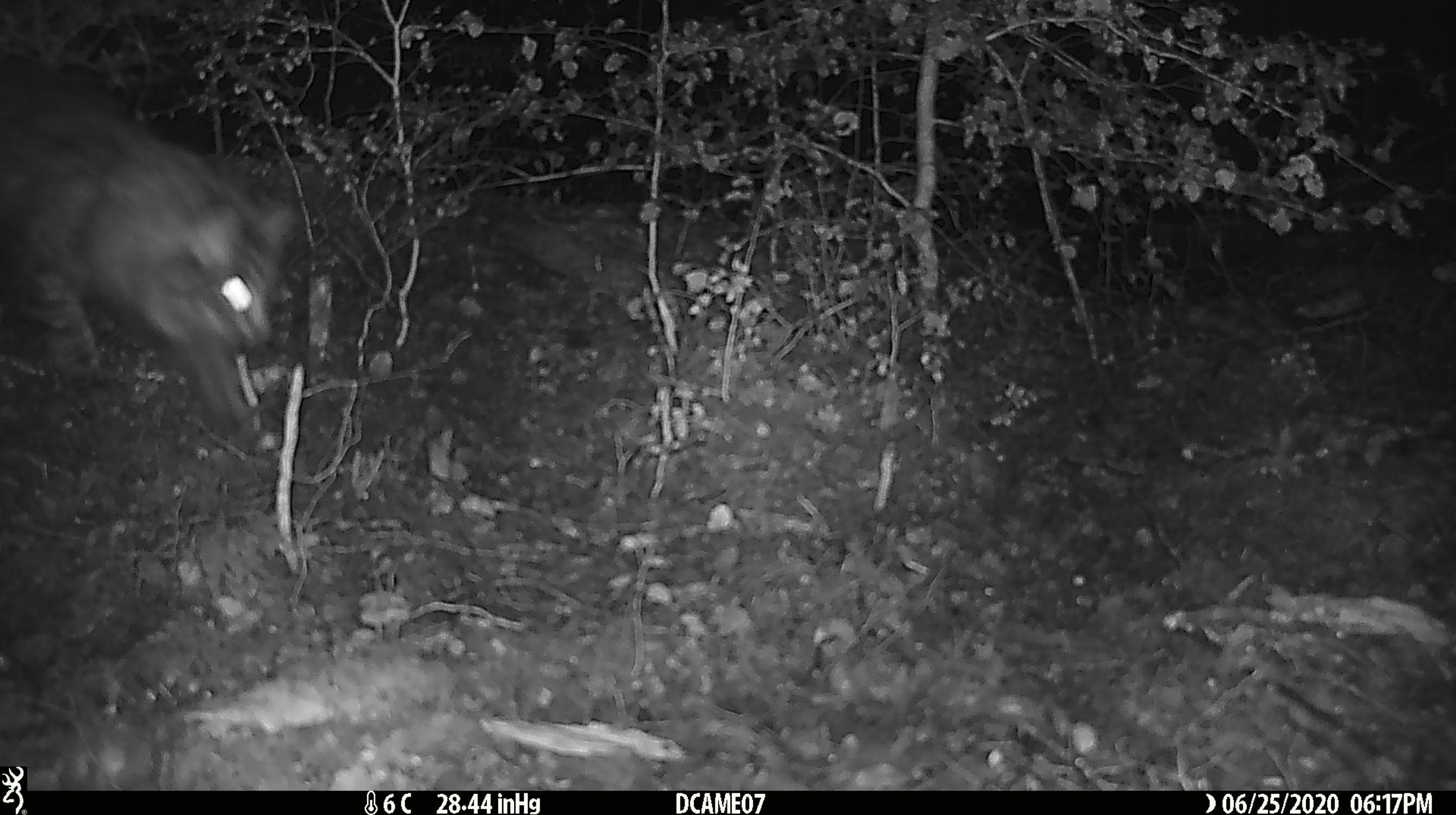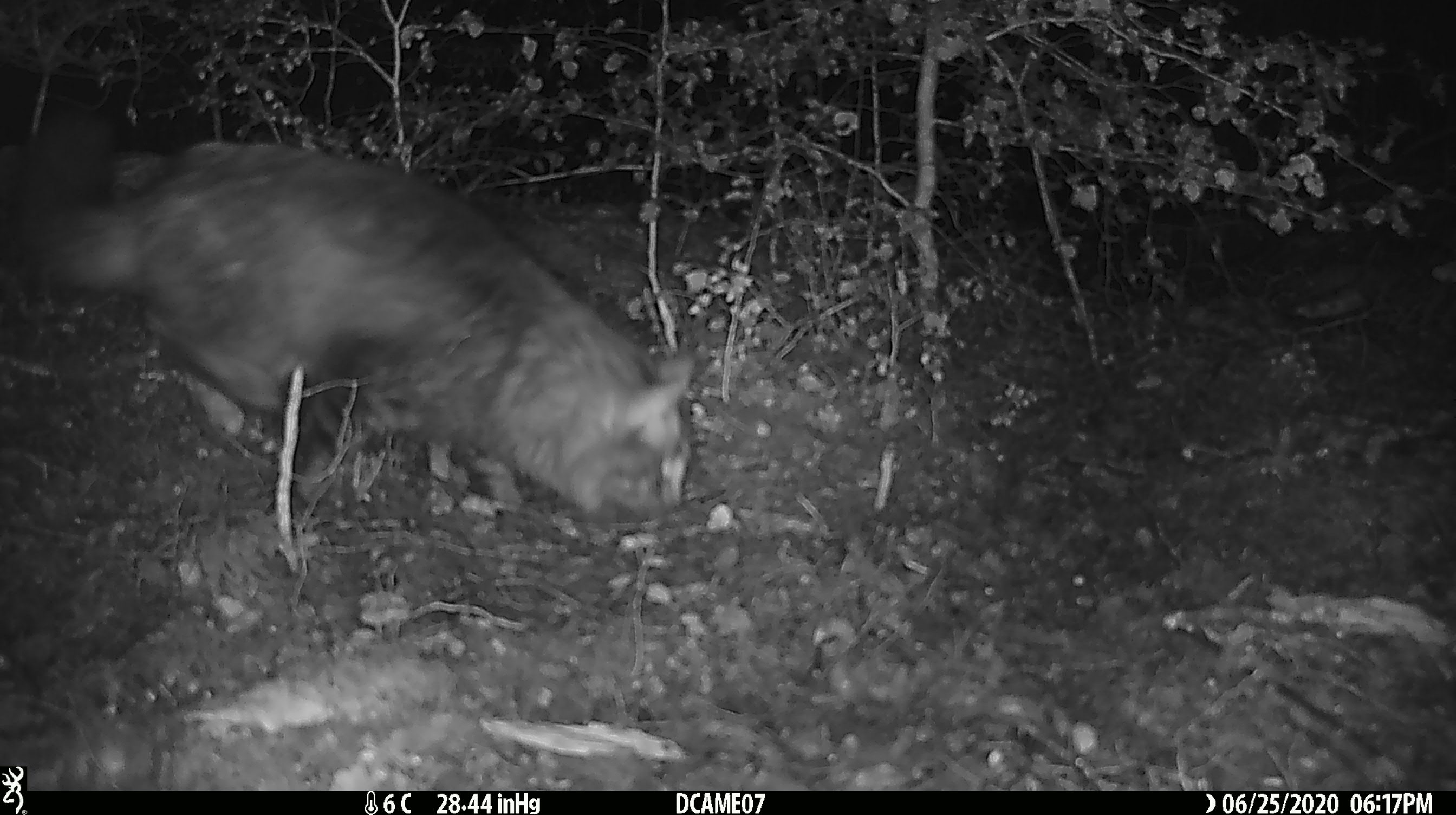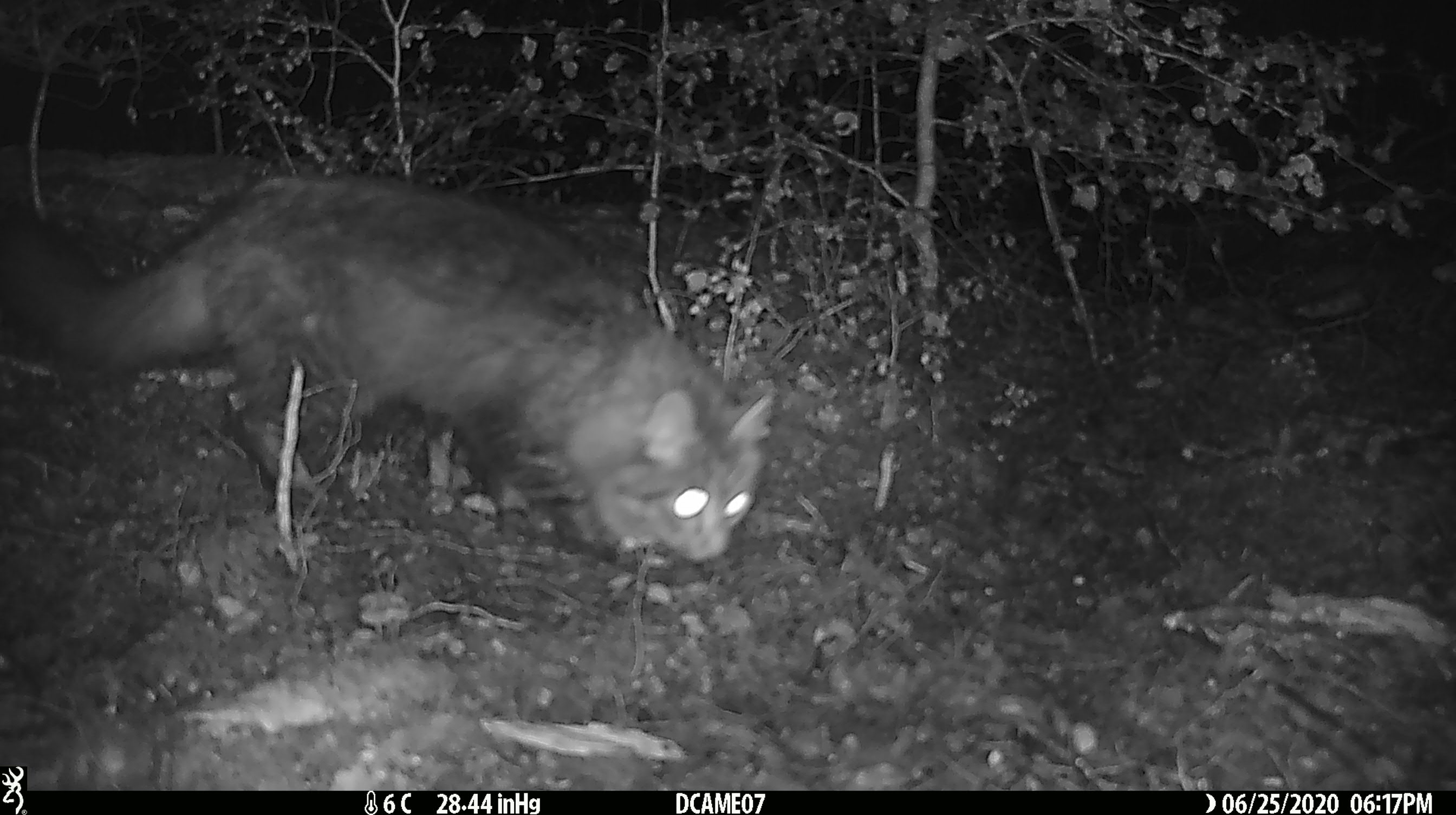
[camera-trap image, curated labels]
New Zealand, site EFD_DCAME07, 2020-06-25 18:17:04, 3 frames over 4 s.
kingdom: Animalia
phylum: Chordata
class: Mammalia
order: Carnivora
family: Felidae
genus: Felis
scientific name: Felis catus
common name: domestic cat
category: cat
Cat (domestic cat) (Felis catus).